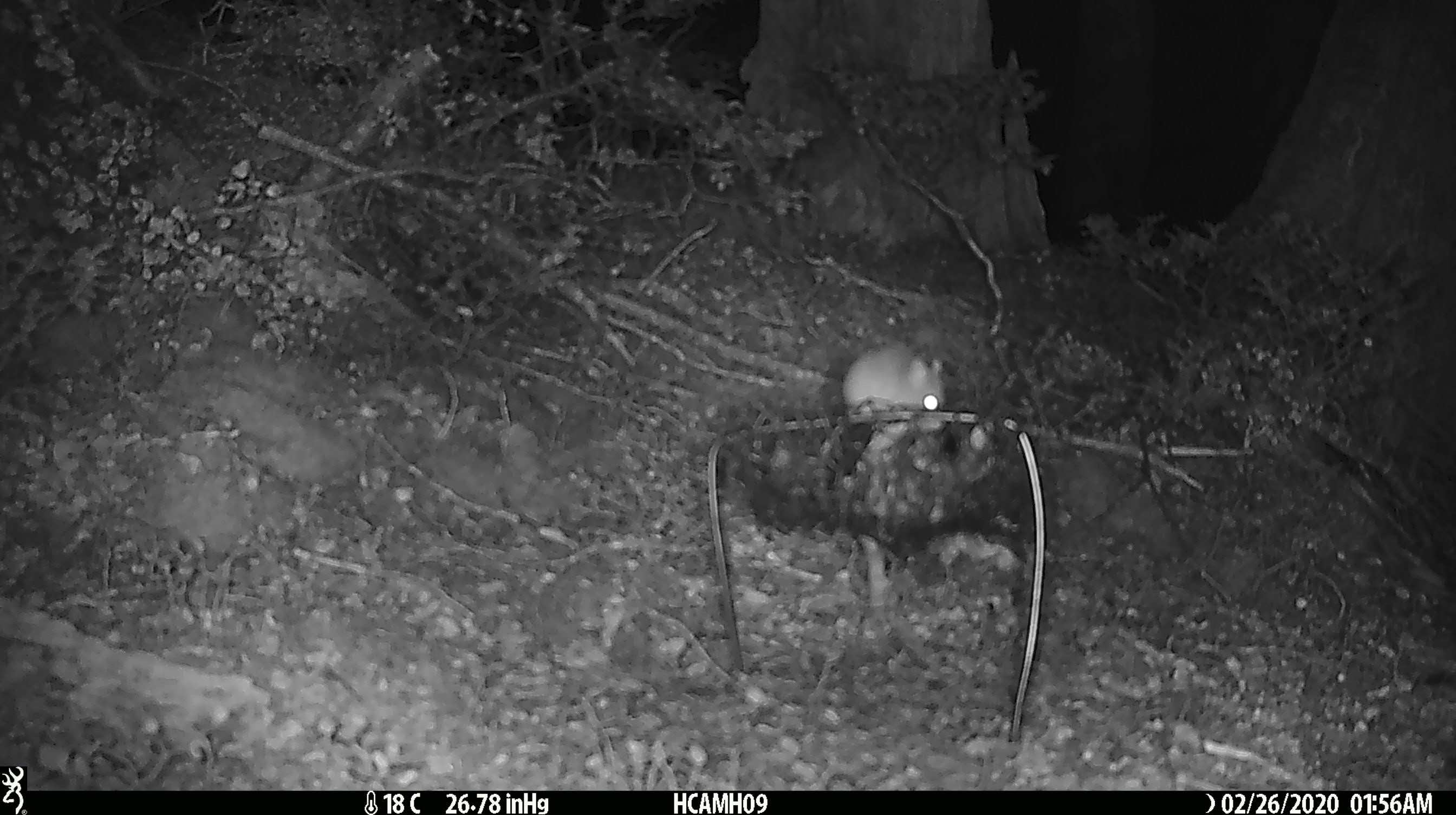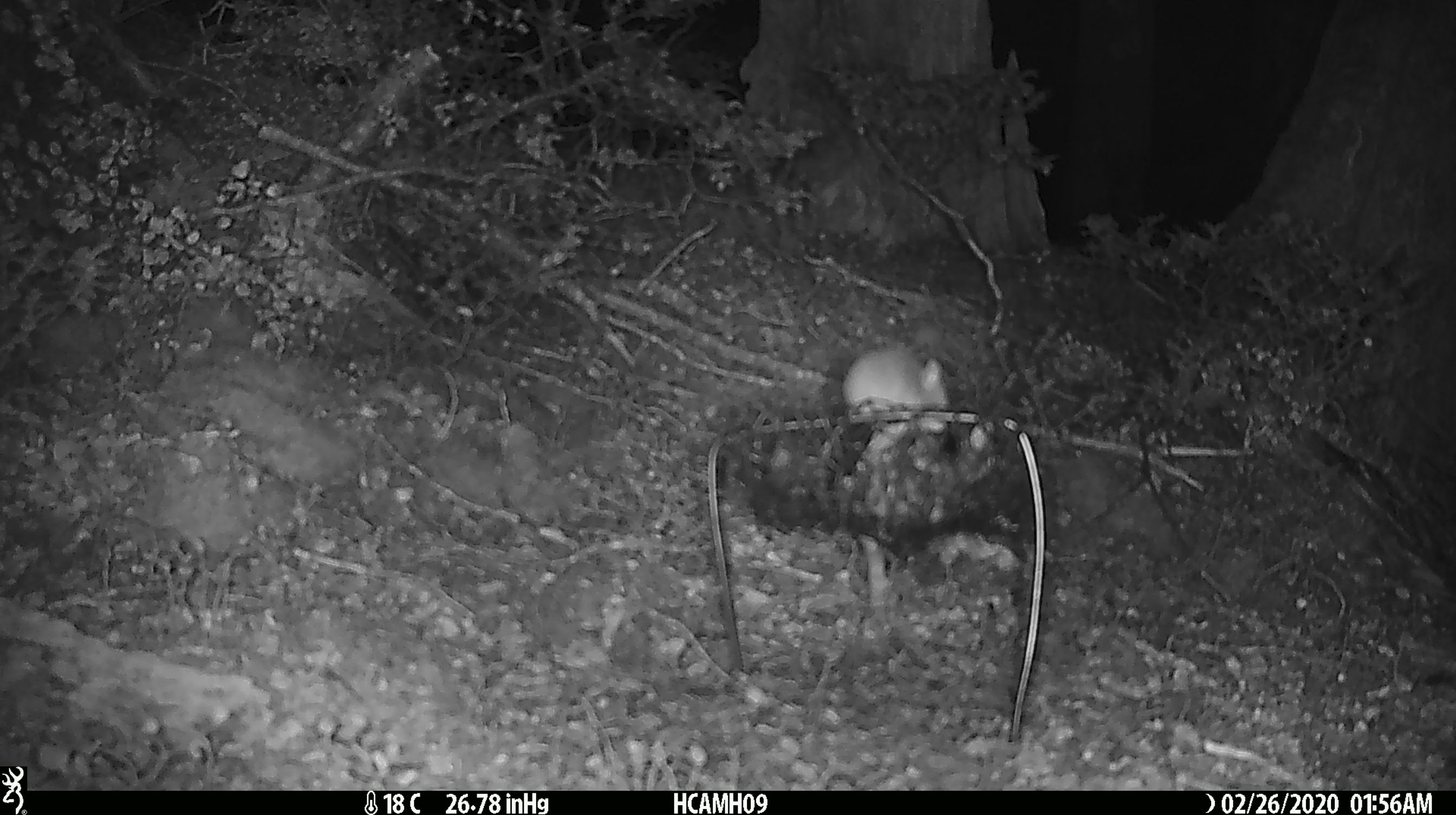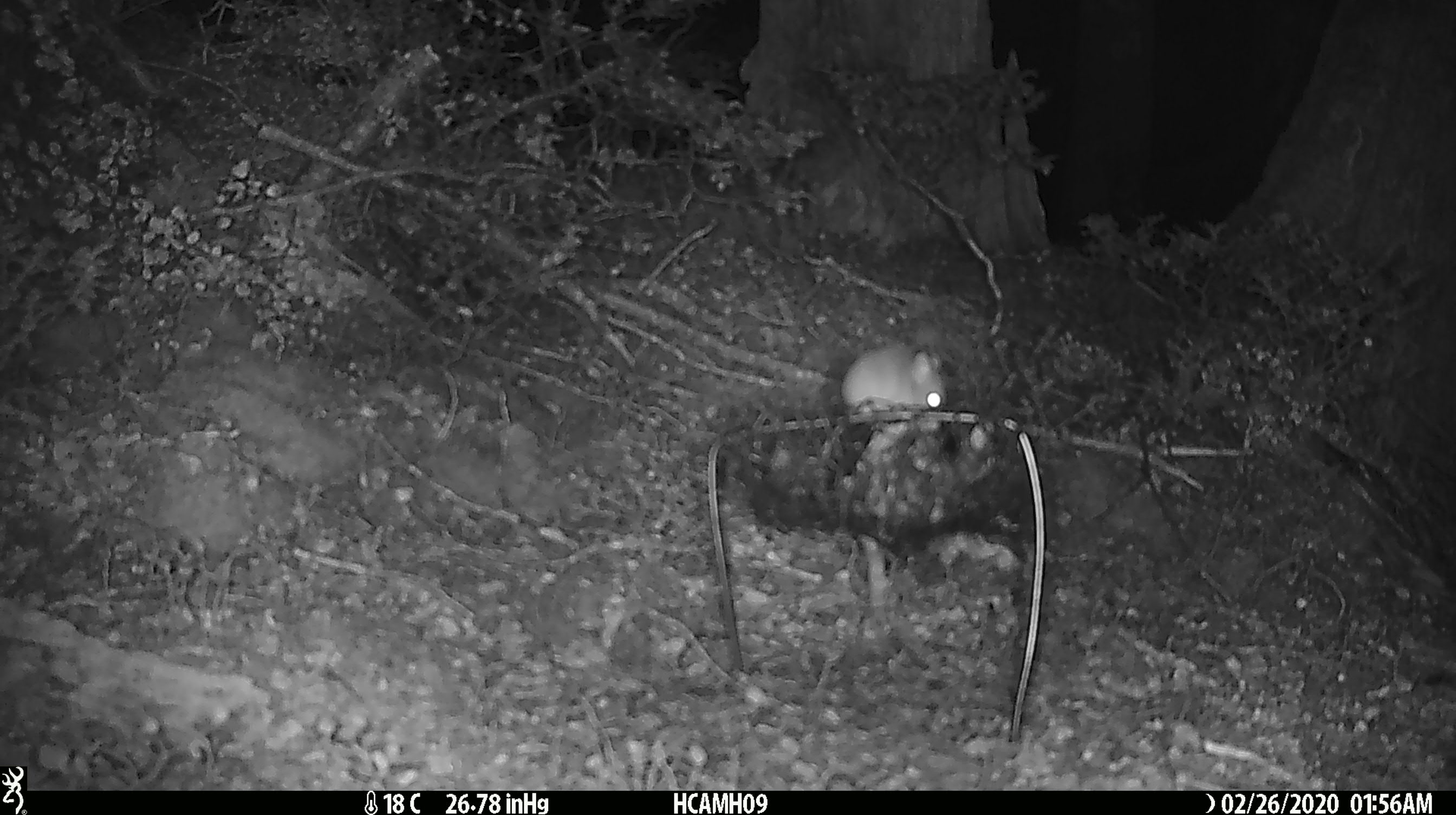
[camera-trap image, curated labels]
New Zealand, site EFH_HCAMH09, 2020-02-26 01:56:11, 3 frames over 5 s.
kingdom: Animalia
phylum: Chordata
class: Mammalia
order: Rodentia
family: Muridae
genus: Mus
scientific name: Mus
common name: mouse